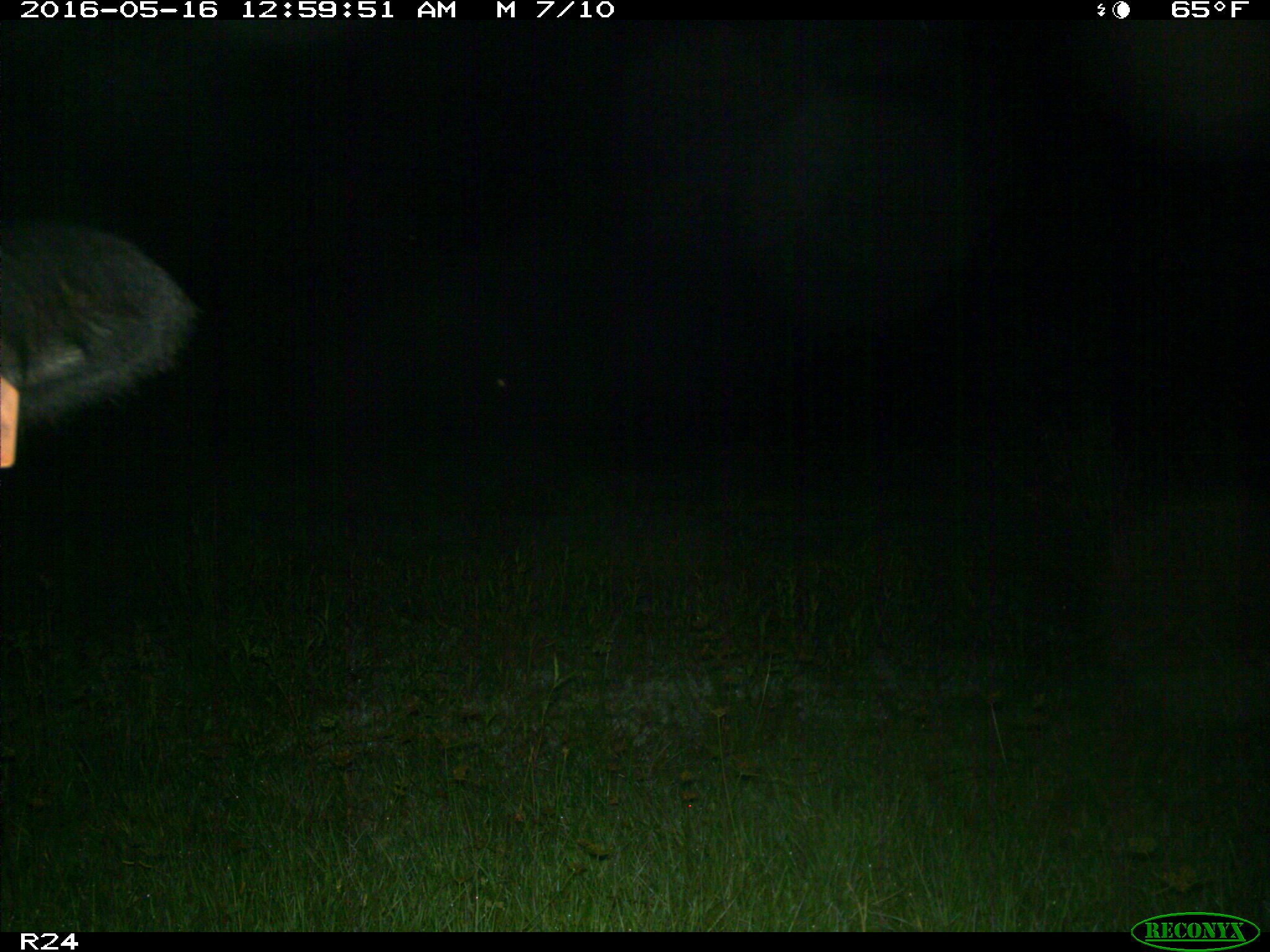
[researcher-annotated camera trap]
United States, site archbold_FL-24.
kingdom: Animalia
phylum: Chordata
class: Mammalia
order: Artiodactyla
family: Bovidae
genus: Bos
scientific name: Bos taurus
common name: domestic cow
Bos taurus (domestic cow).